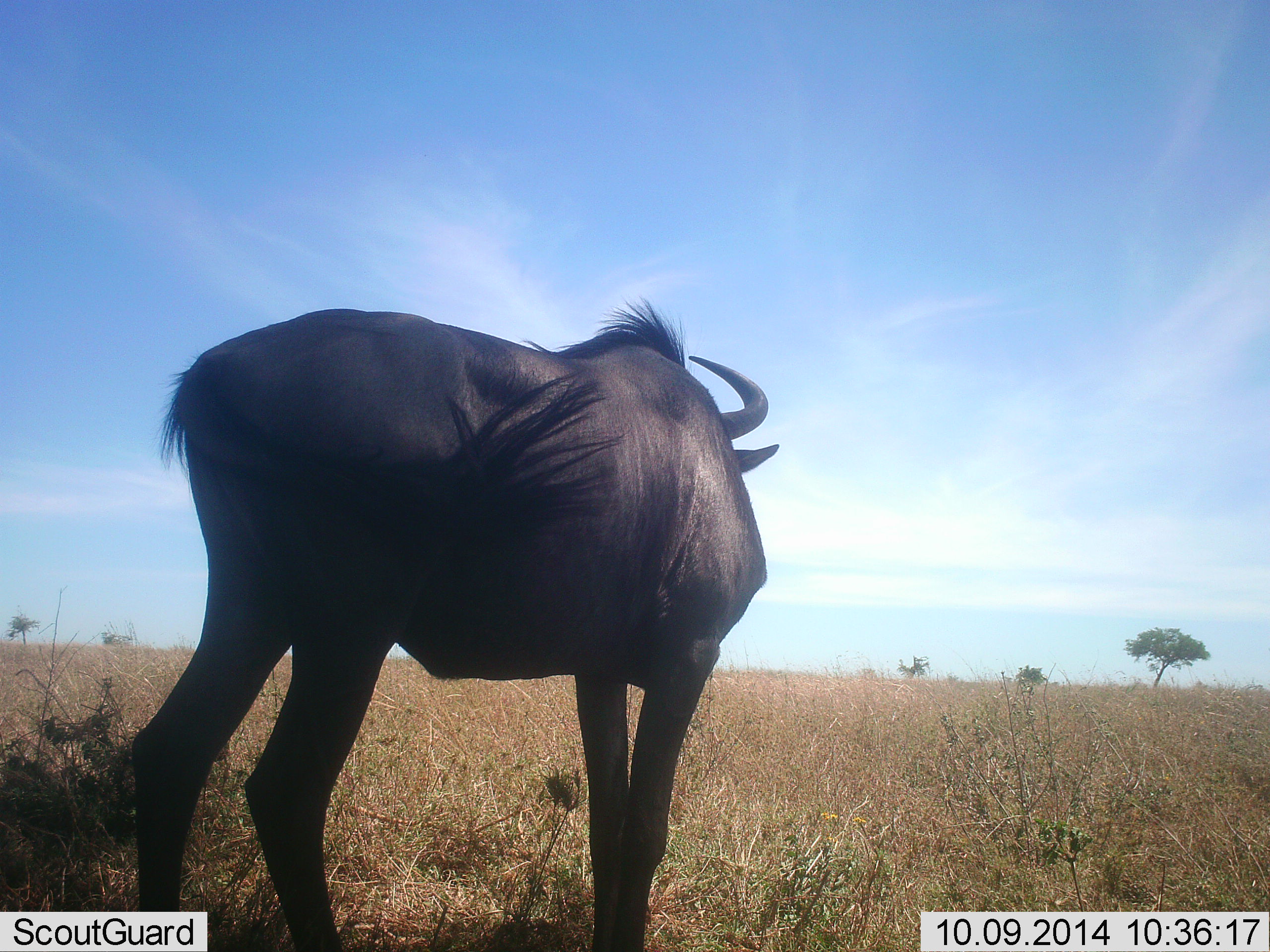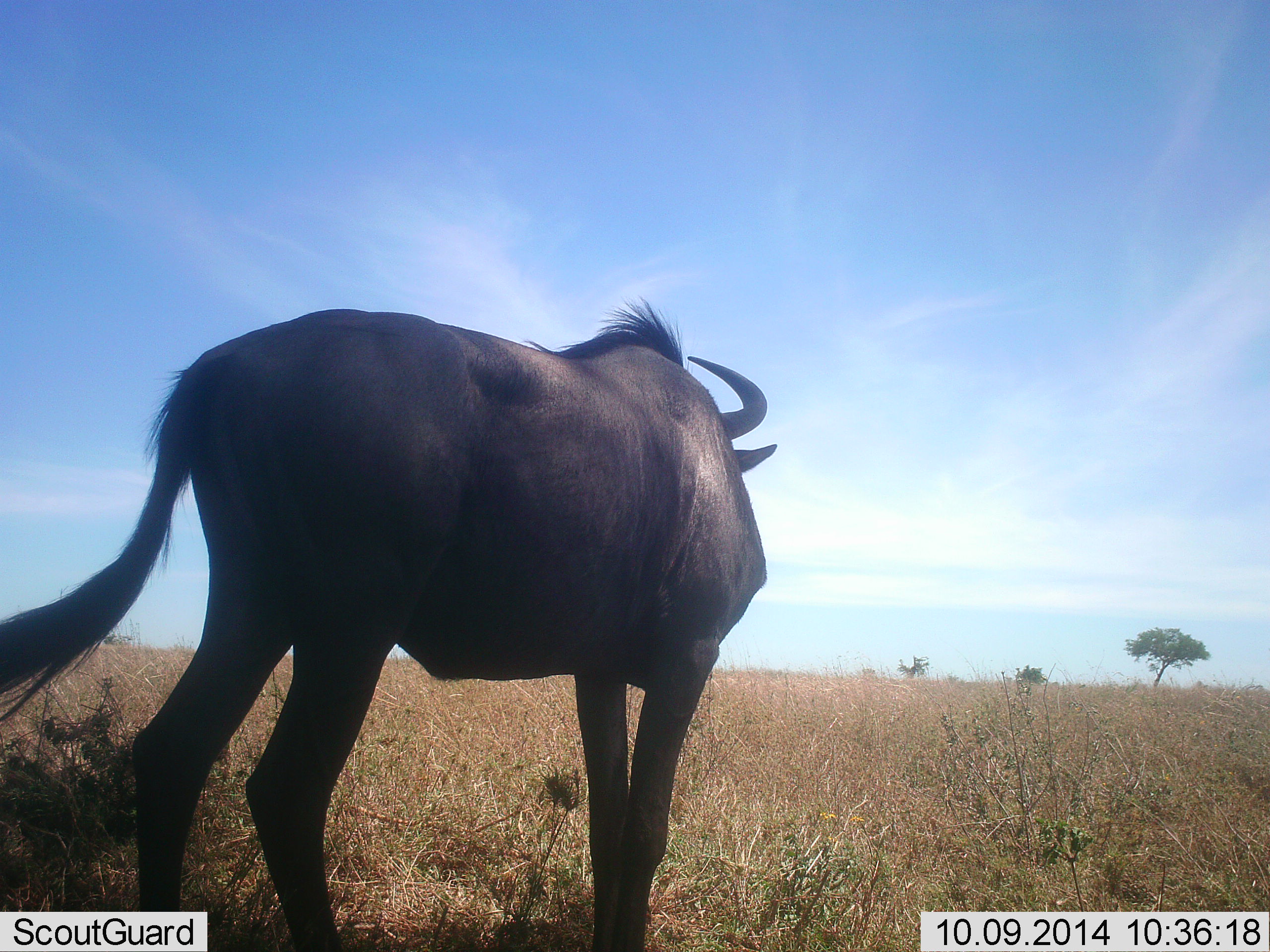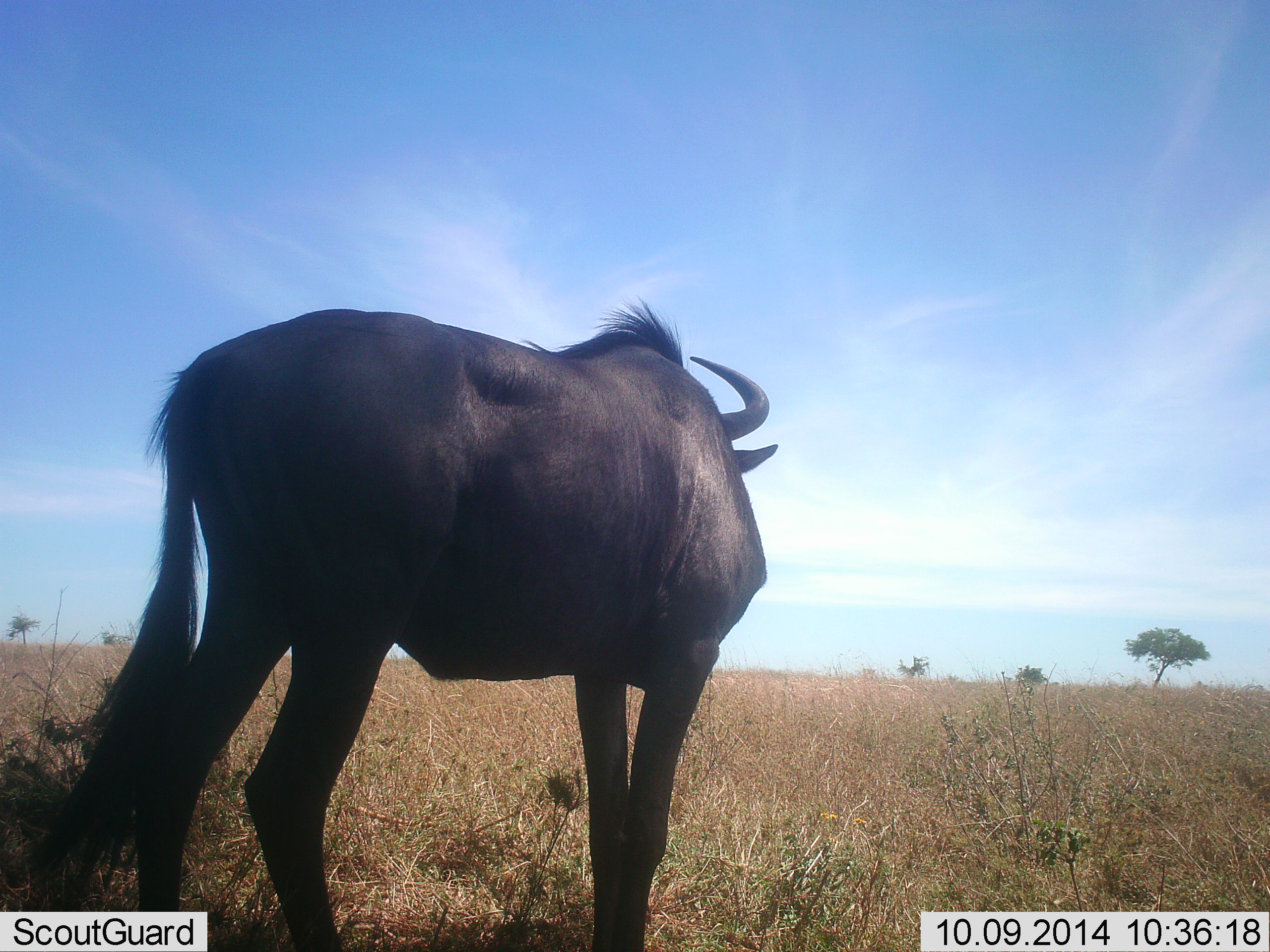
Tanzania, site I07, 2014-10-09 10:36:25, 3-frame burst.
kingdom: Animalia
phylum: Chordata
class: Mammalia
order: Artiodactyla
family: Bovidae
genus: Connochaetes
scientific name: Connochaetes taurinus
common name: blue wildebeest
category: wildebeest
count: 1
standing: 100%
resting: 0%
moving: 0%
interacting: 0%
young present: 0%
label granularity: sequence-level